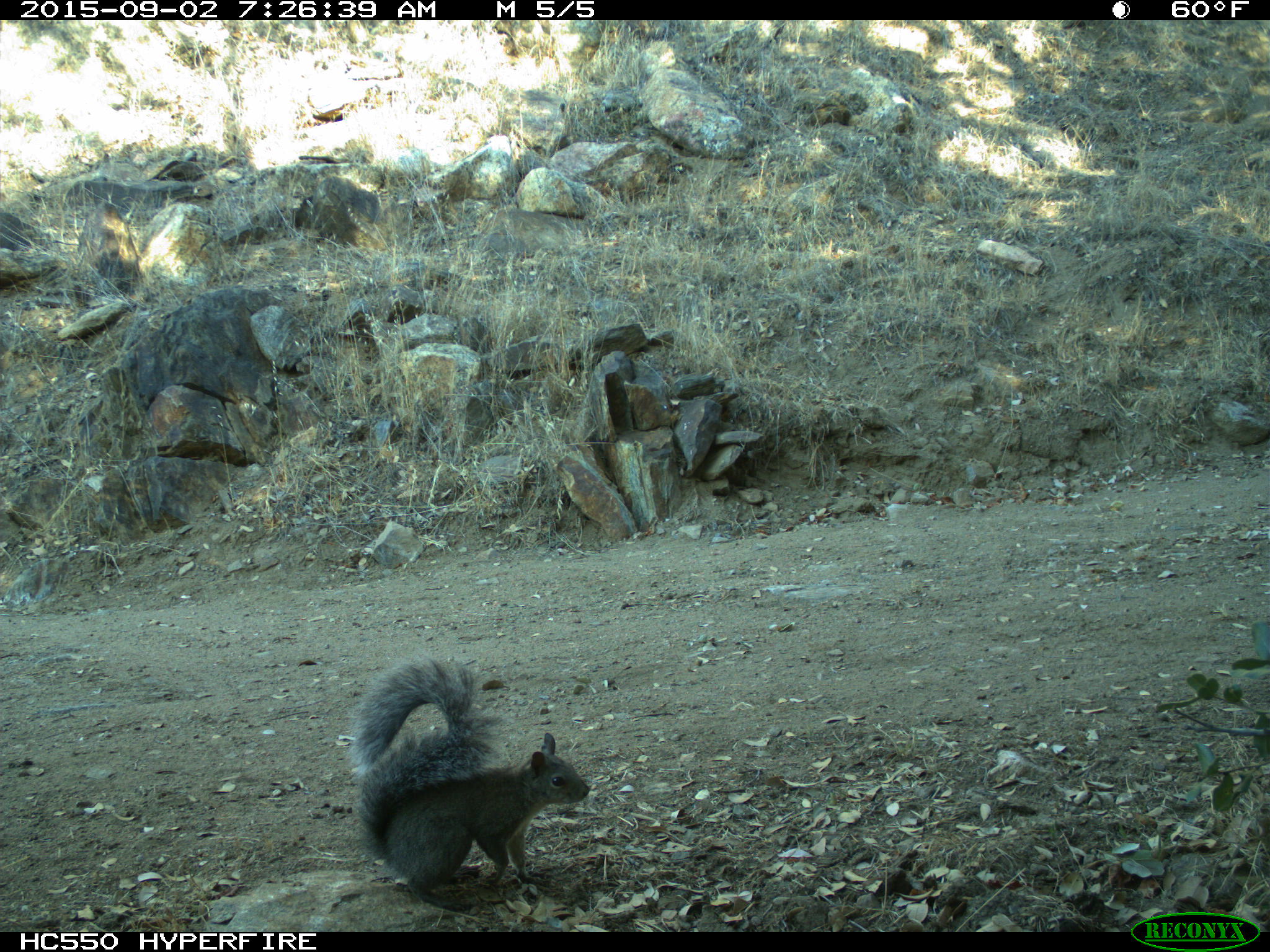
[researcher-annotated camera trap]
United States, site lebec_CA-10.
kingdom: Animalia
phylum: Chordata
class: Mammalia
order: Rodentia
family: Sciuridae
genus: Sciurus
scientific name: Sciurus carolinensis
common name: eastern gray squirrel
Sciurus carolinensis (eastern gray squirrel).